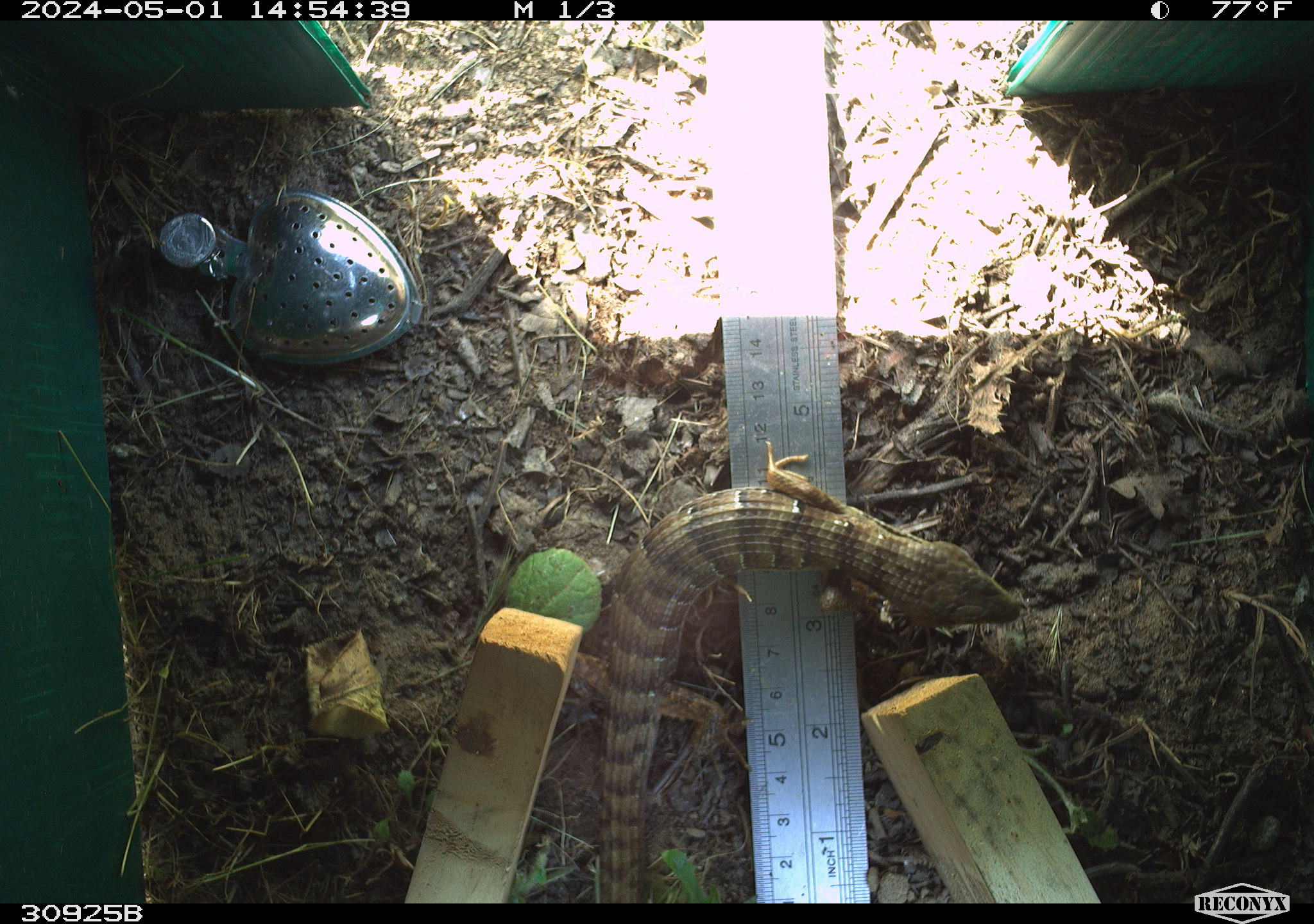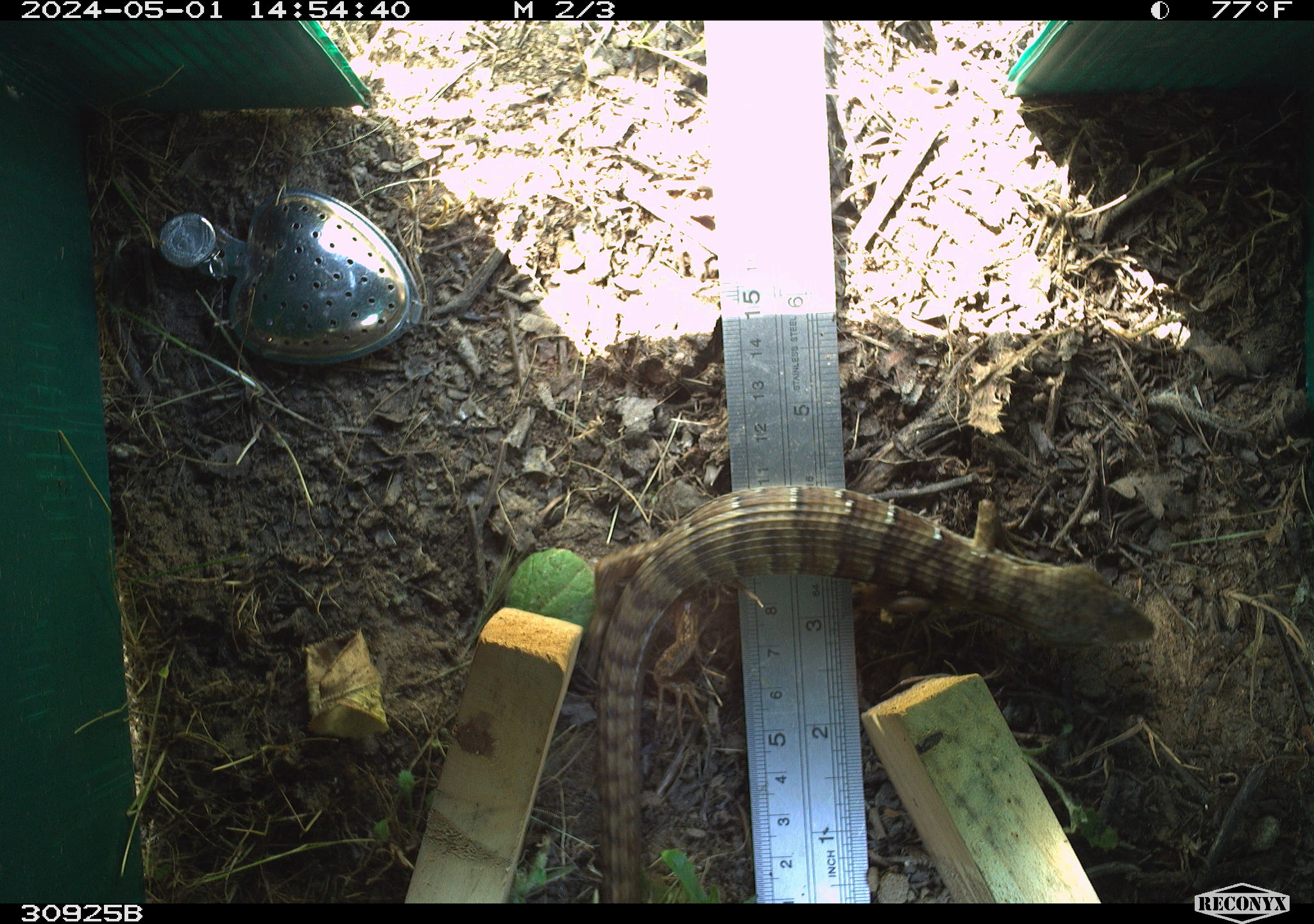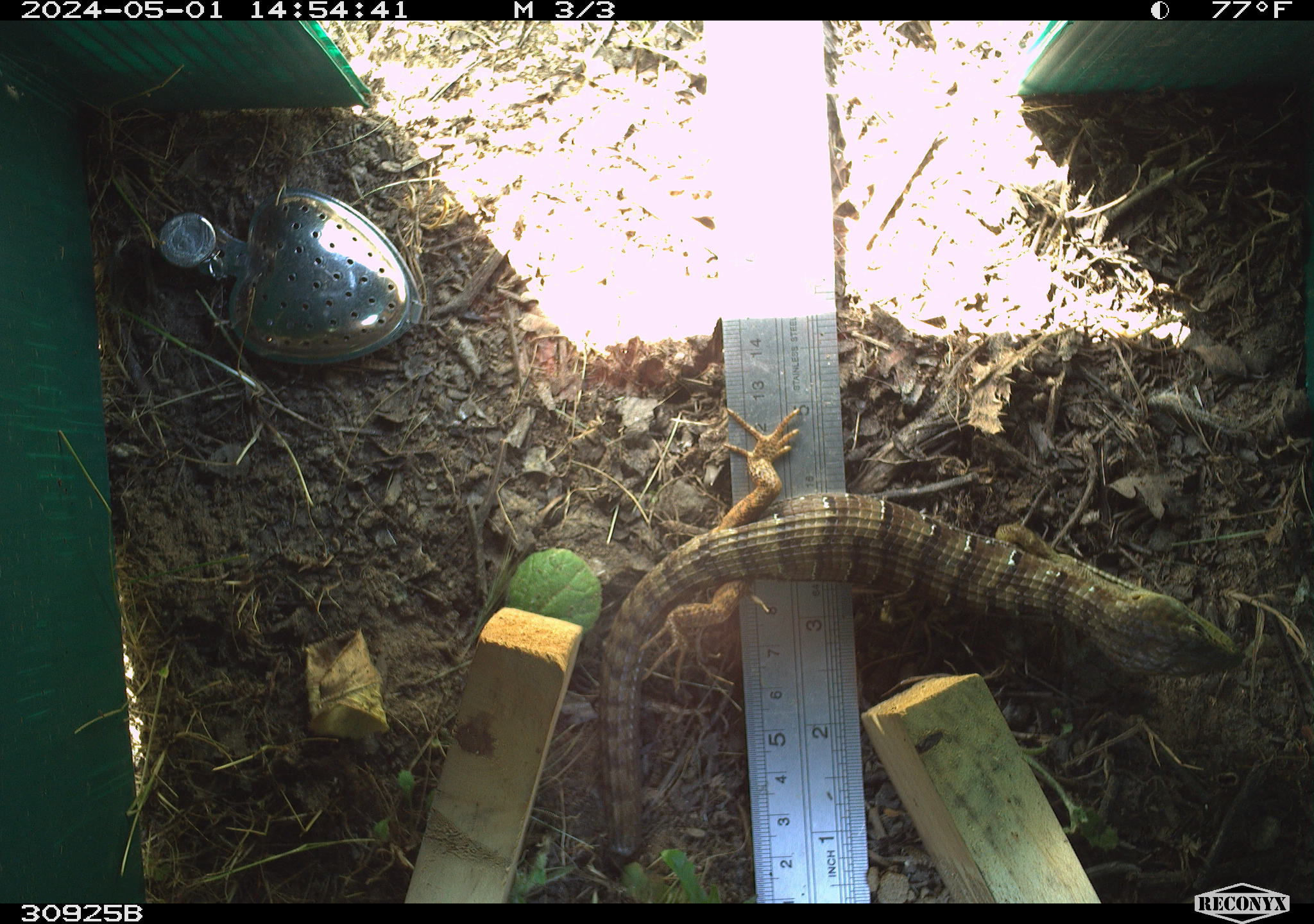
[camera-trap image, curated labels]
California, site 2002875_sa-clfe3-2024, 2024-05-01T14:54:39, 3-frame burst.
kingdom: Animalia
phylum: Chordata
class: Reptilia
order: Squamata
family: Anguidae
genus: Elgaria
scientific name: Elgaria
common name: alligator lizards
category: elgaria species